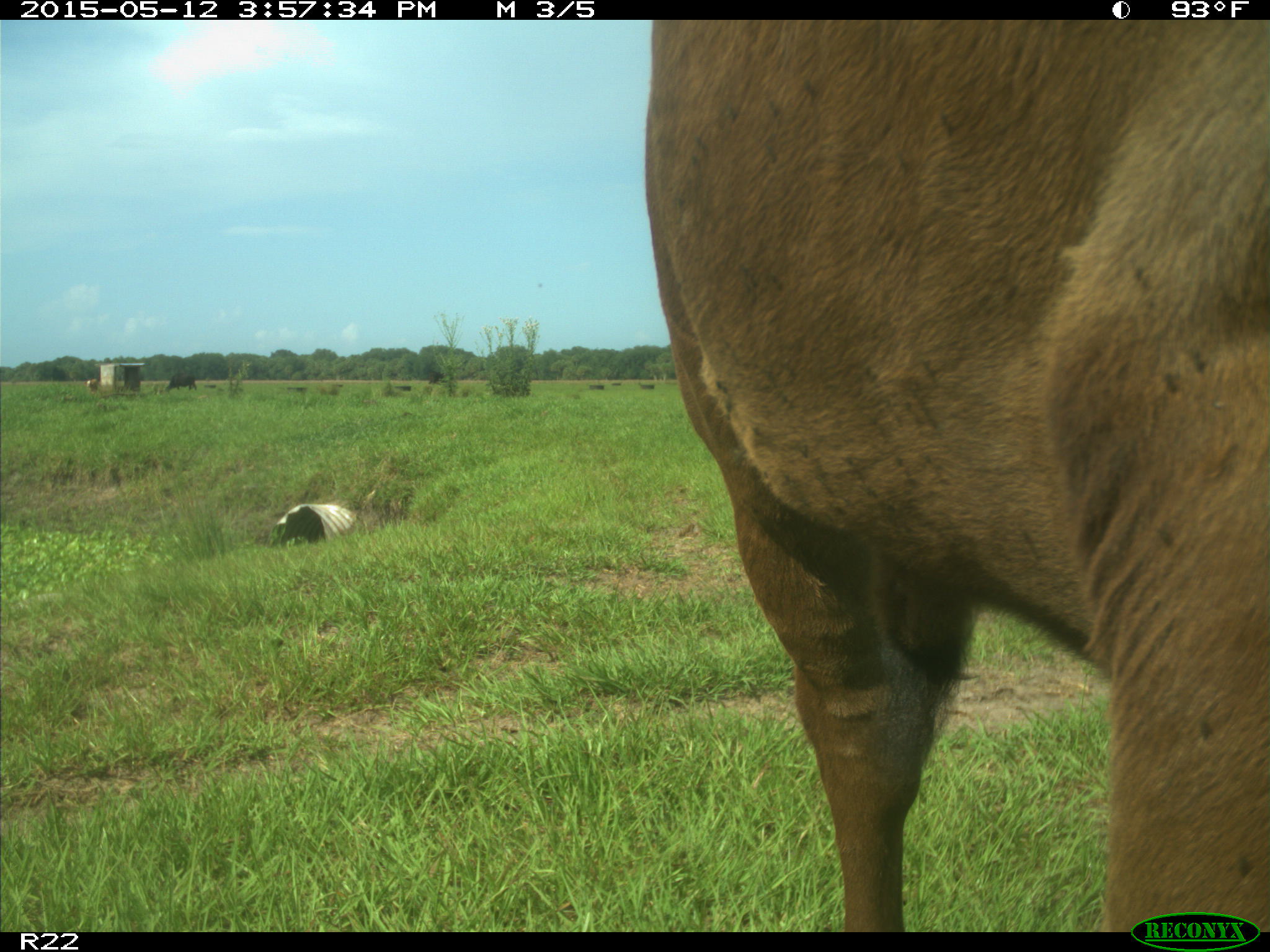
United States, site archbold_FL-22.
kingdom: Animalia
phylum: Chordata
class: Mammalia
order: Artiodactyla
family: Bovidae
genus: Bos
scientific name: Bos taurus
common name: domestic cow